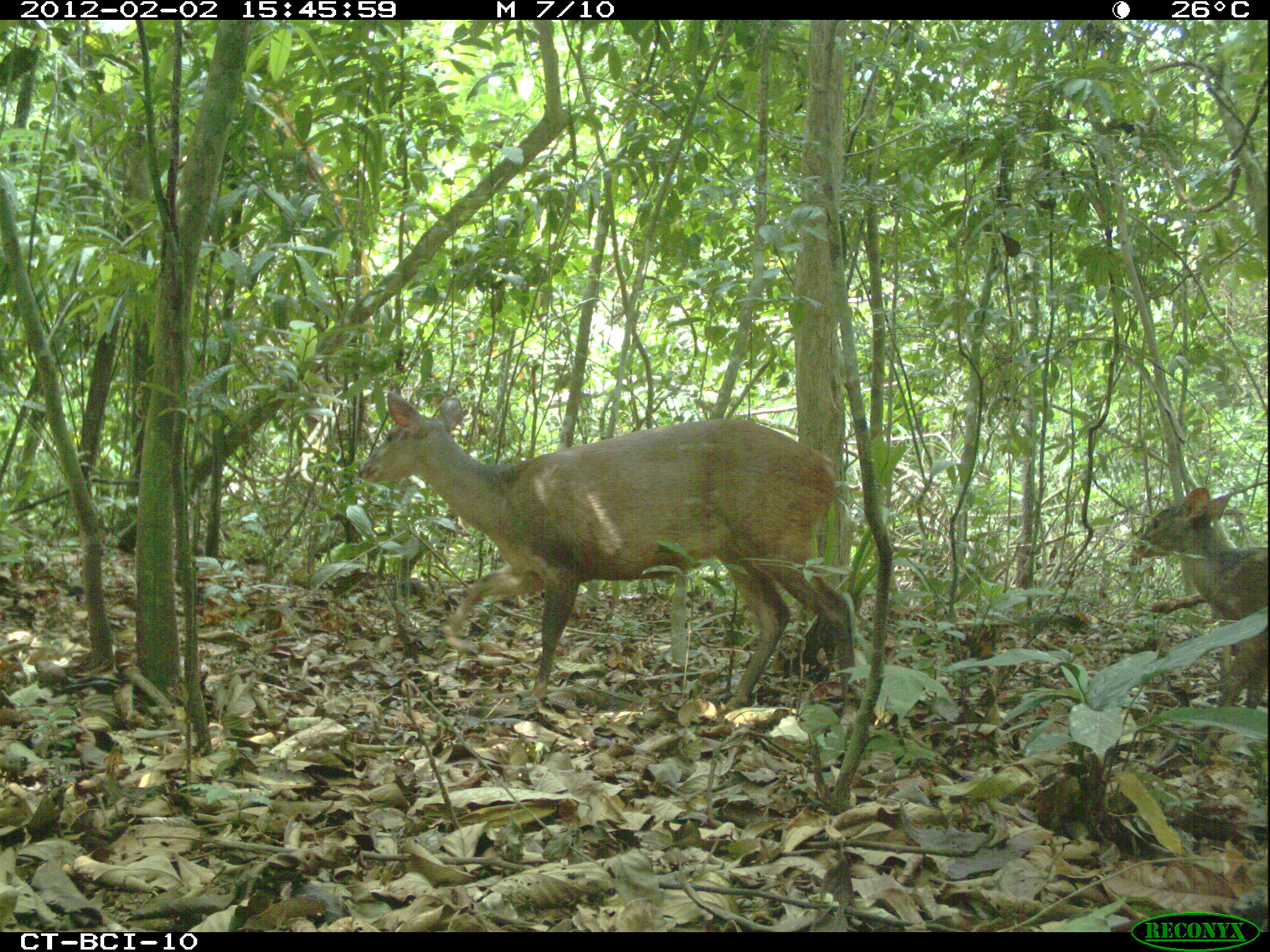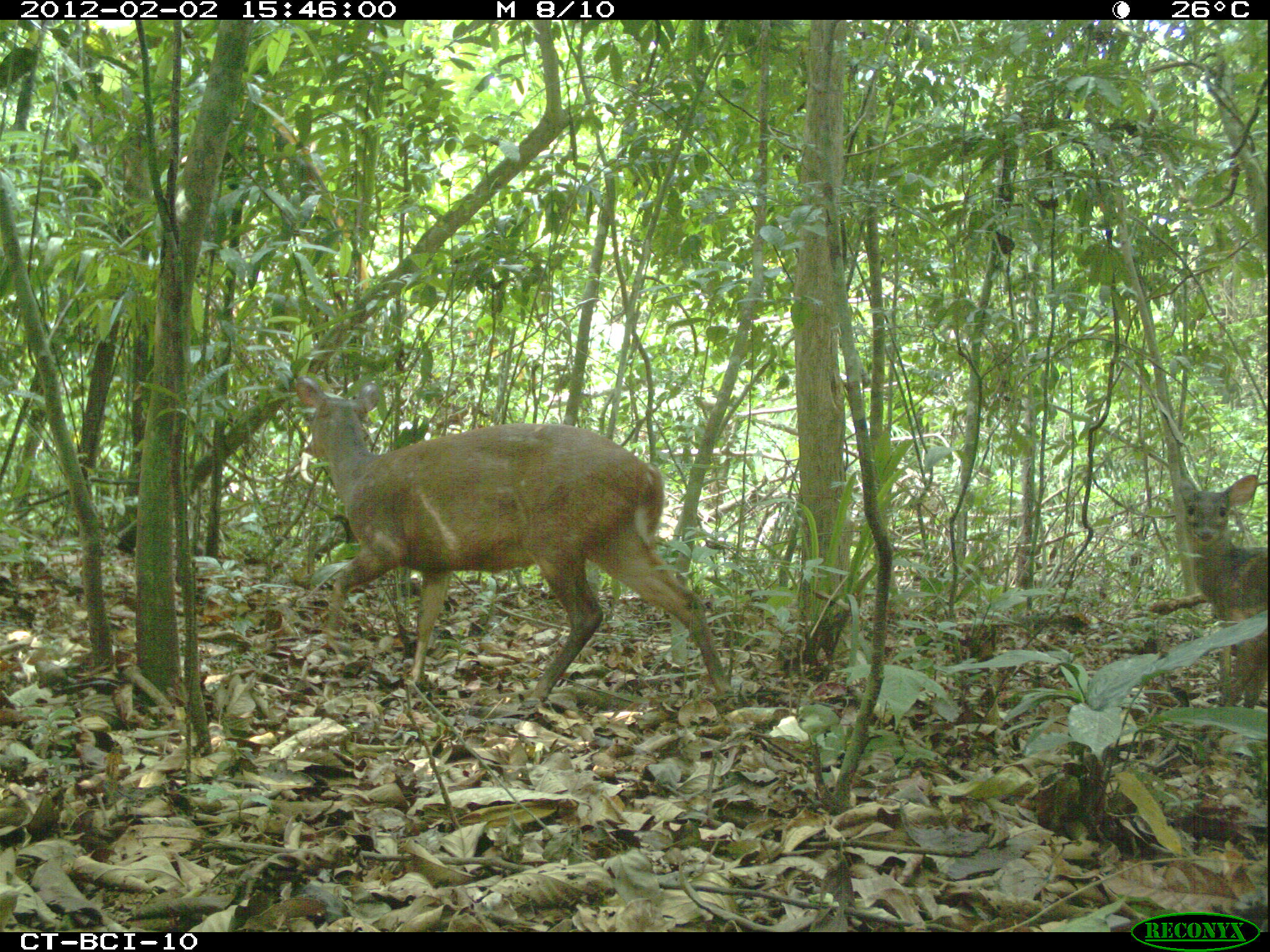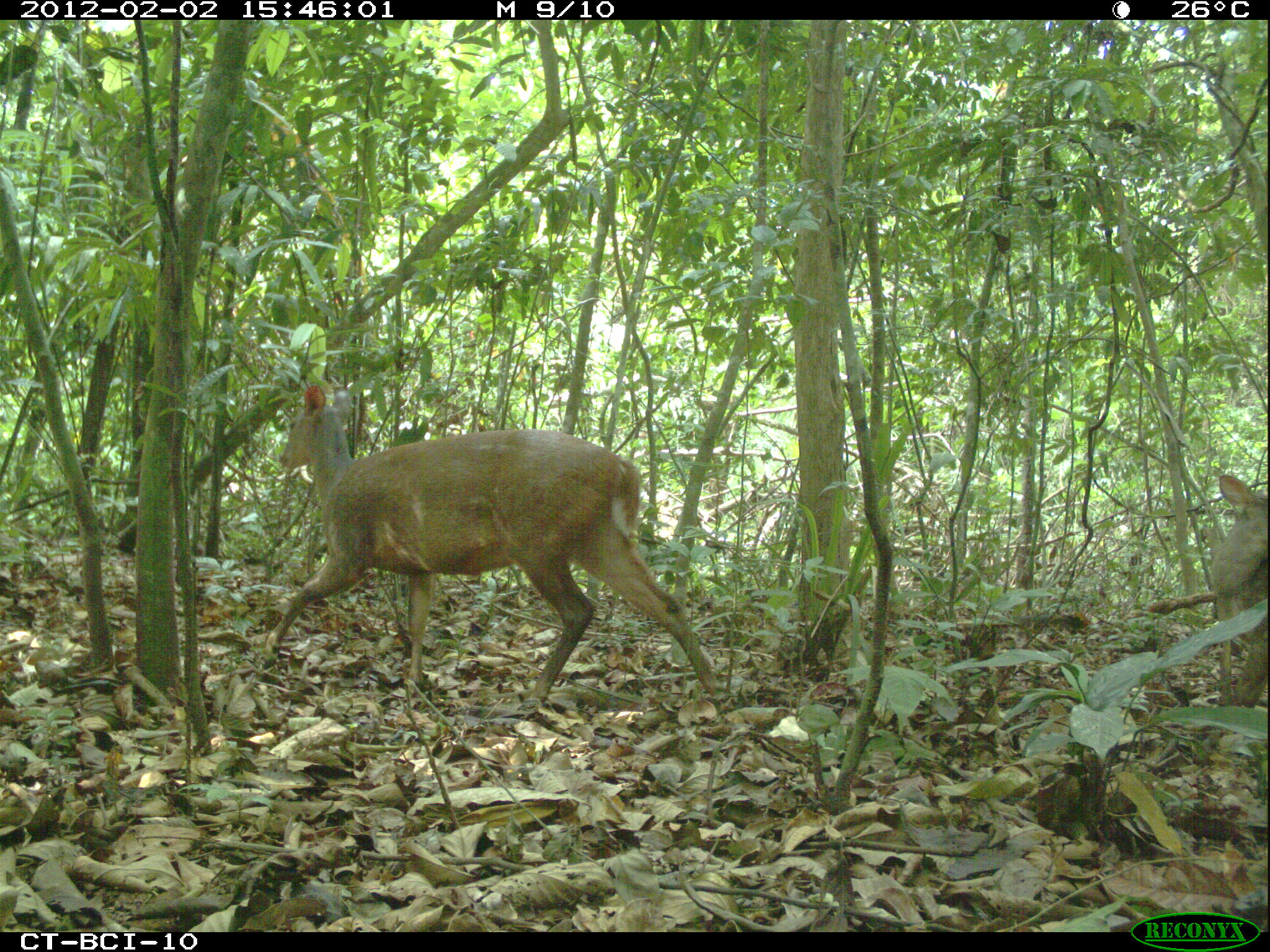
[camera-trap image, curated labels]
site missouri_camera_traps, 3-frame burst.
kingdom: Animalia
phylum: Chordata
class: Mammalia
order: Artiodactyla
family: Cervidae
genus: Mazama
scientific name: Mazama americana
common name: red brocket deer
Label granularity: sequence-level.